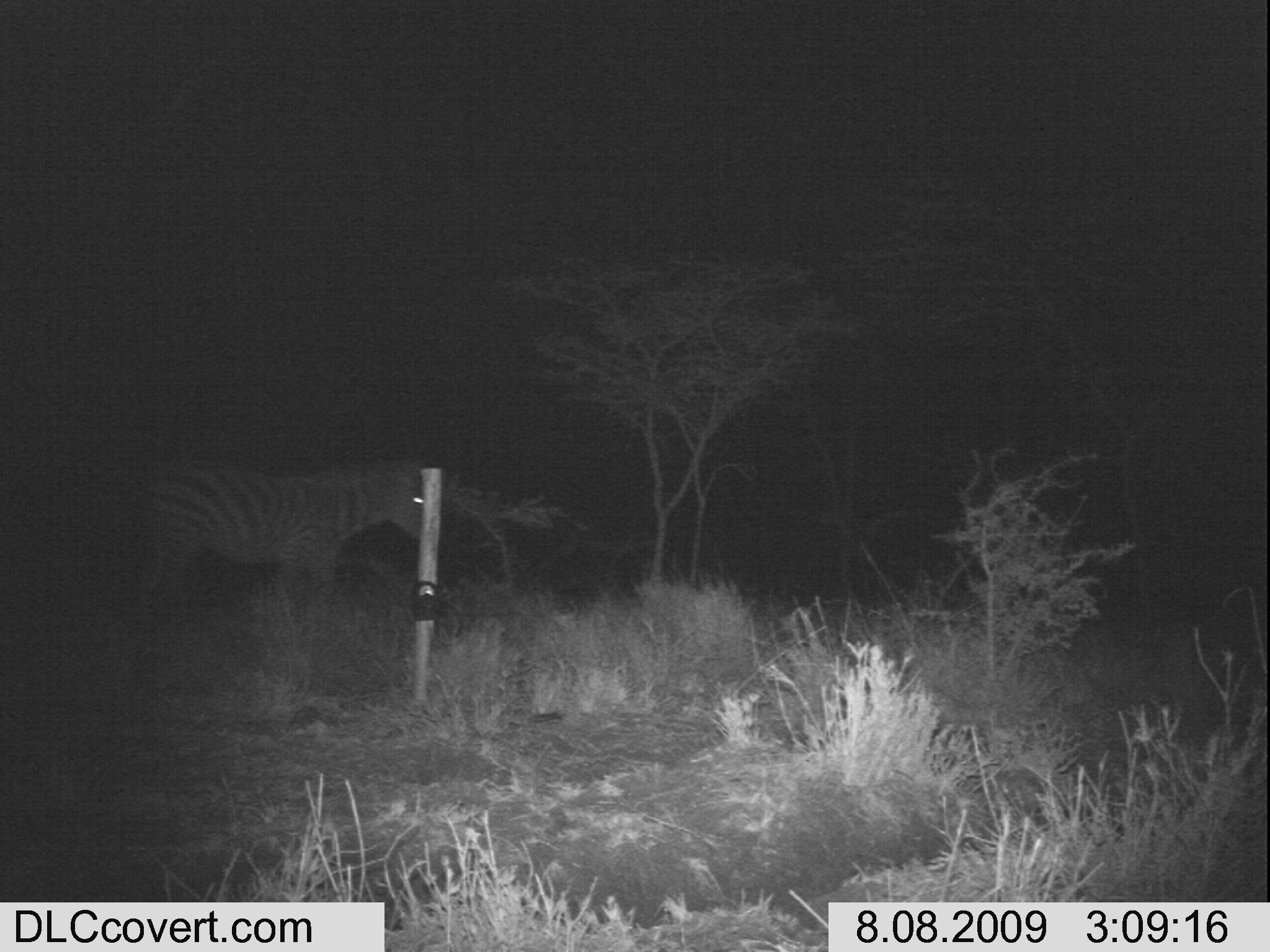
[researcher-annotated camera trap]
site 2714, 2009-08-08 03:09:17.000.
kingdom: Animalia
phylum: Chordata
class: Mammalia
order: Perissodactyla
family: Equidae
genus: Equus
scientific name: Equus quagga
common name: plains zebra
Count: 1.